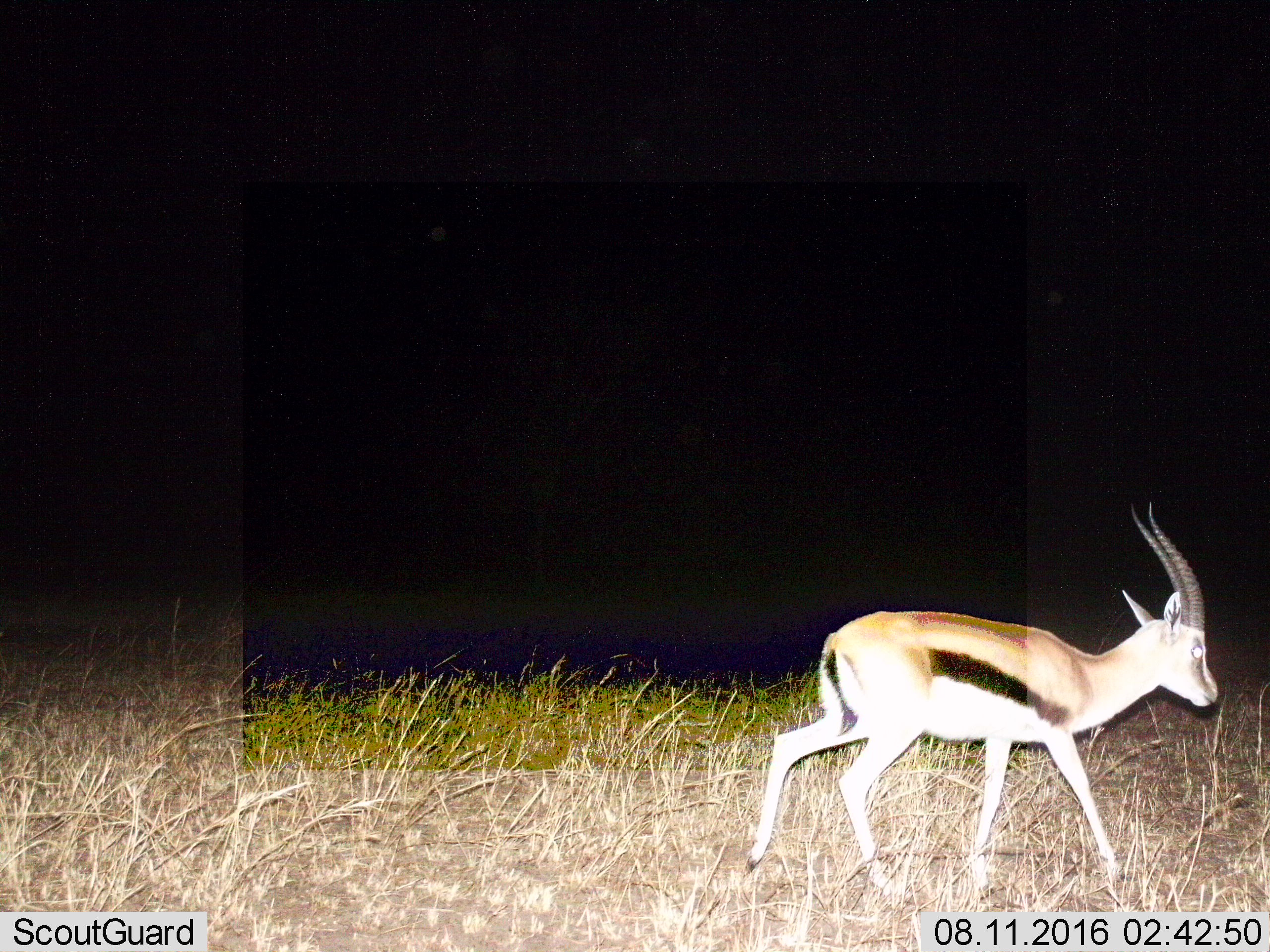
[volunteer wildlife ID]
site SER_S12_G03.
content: unidentified animal